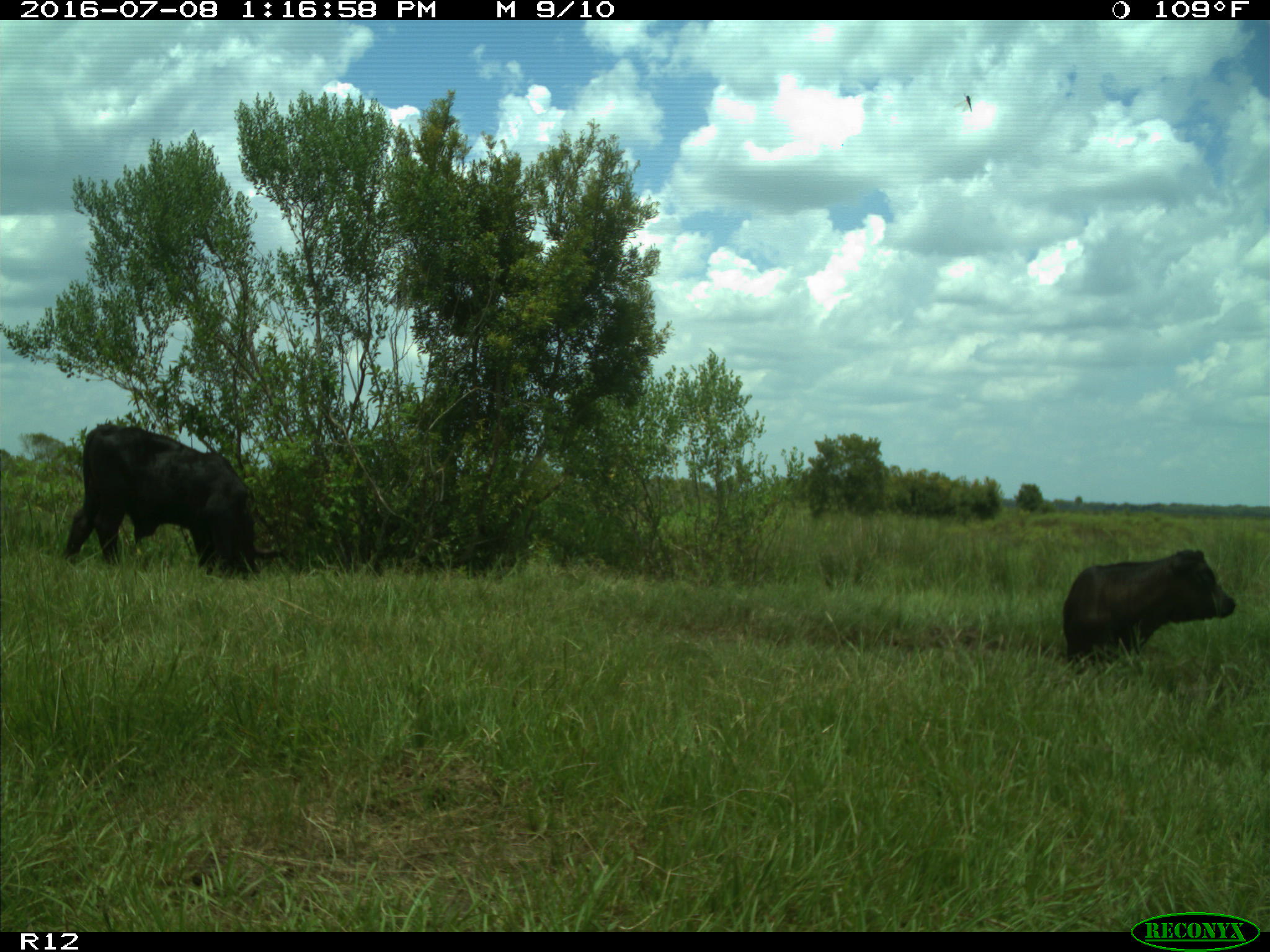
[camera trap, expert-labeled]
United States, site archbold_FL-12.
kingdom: Animalia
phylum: Chordata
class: Mammalia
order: Artiodactyla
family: Bovidae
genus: Bos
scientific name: Bos taurus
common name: domestic cow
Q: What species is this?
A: Bos taurus (domestic cow).